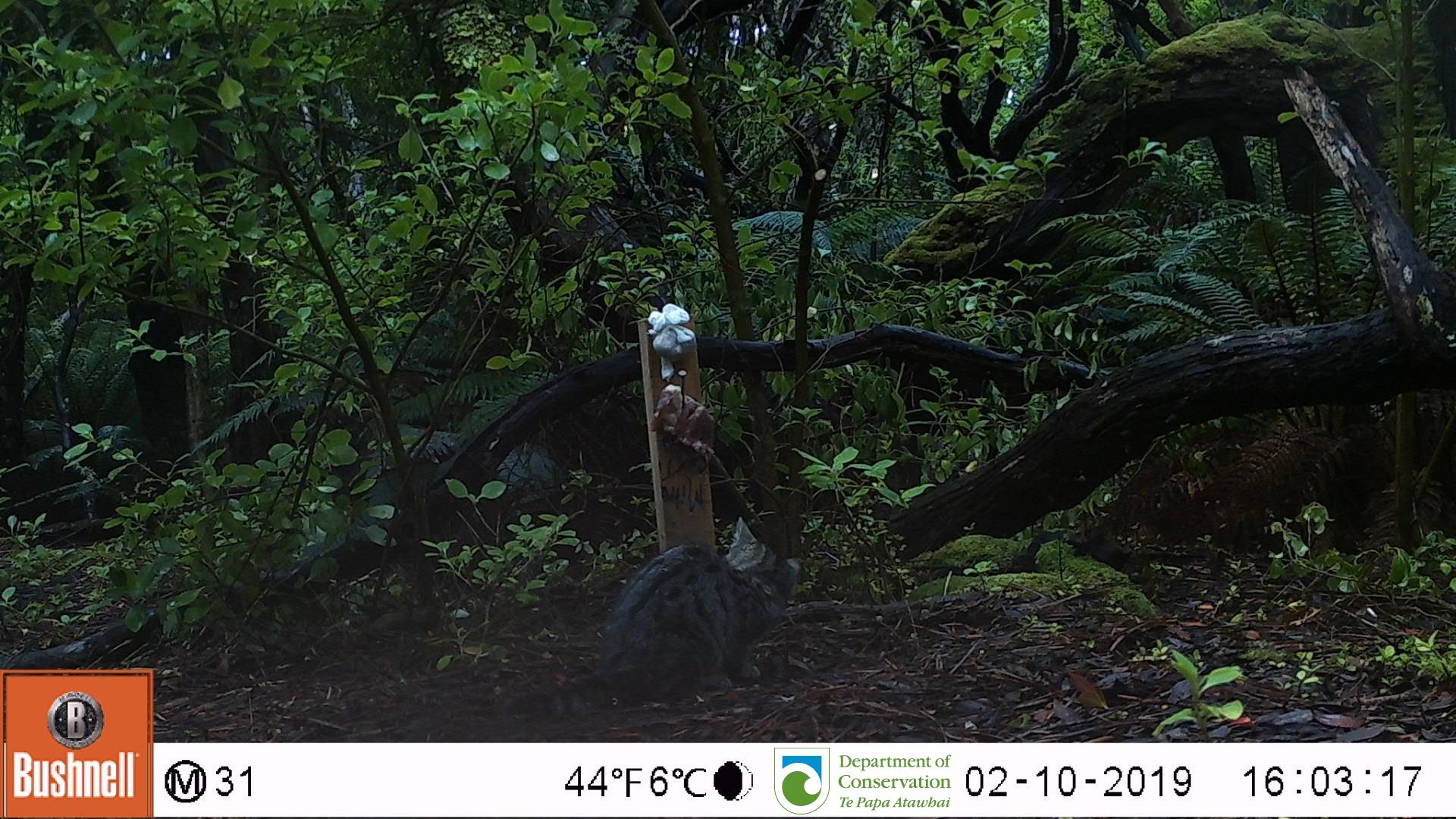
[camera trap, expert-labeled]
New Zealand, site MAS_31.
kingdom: Animalia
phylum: Chordata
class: Mammalia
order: Carnivora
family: Felidae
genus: Felis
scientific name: Felis catus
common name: domestic cat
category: cat